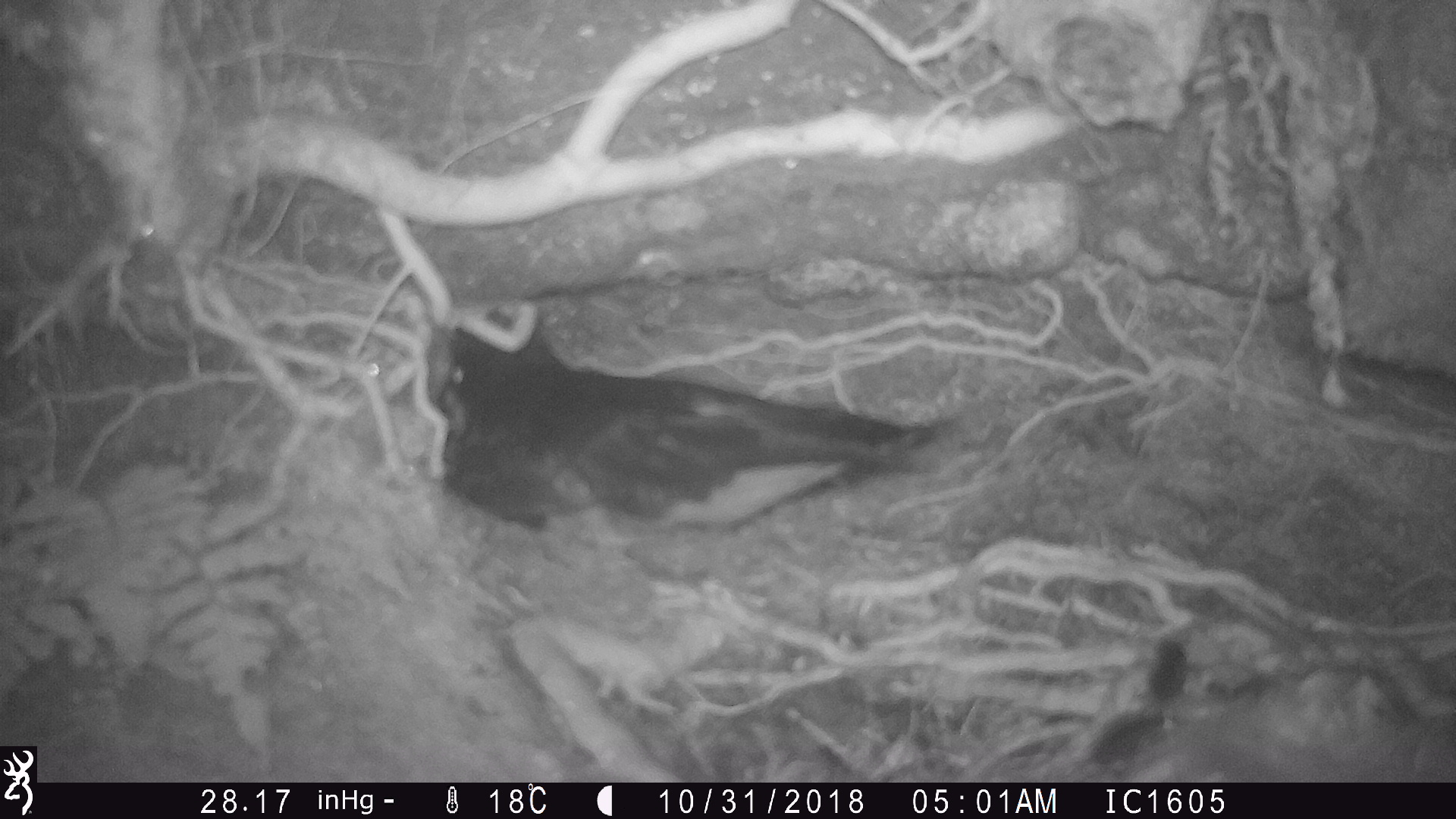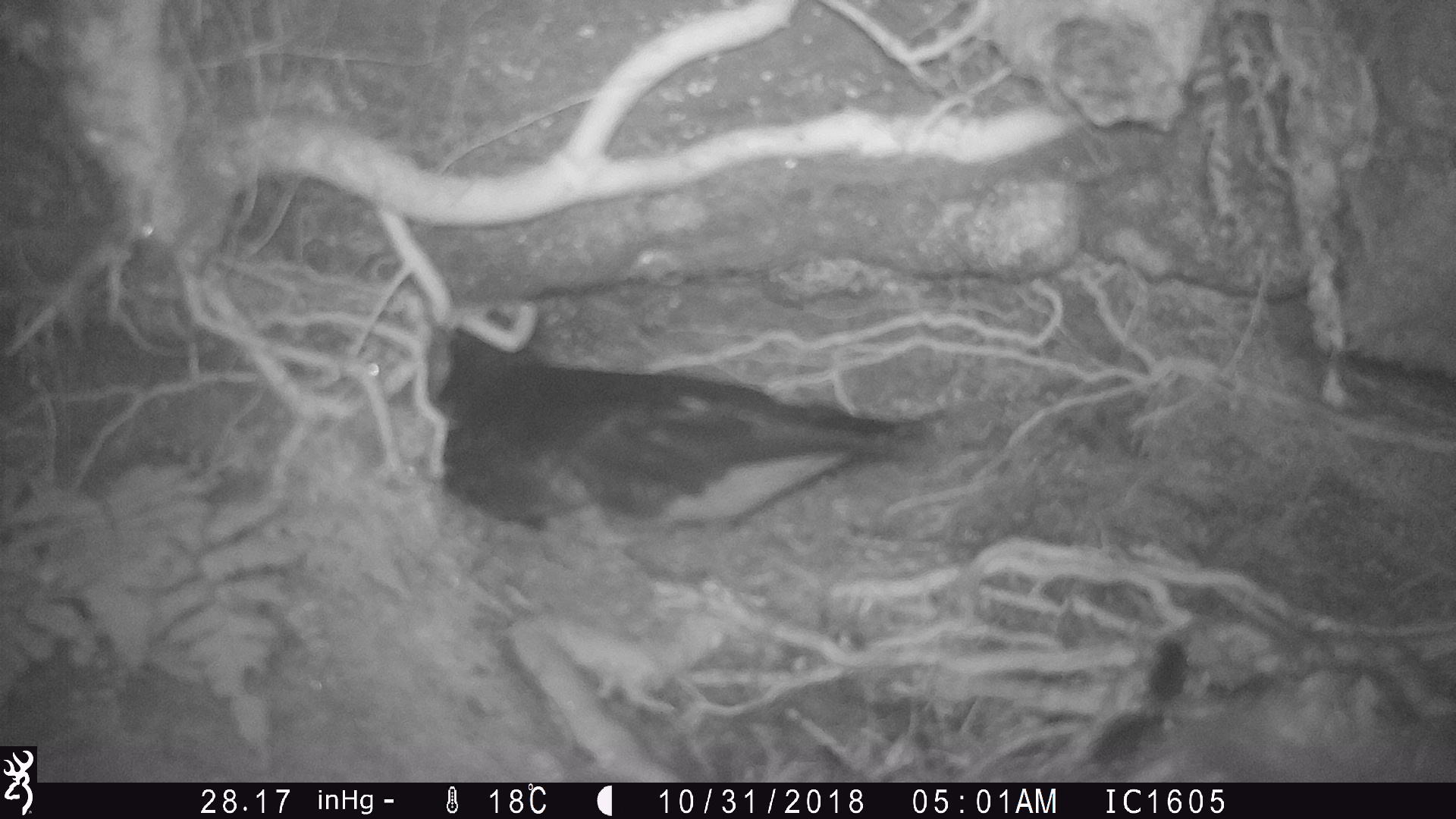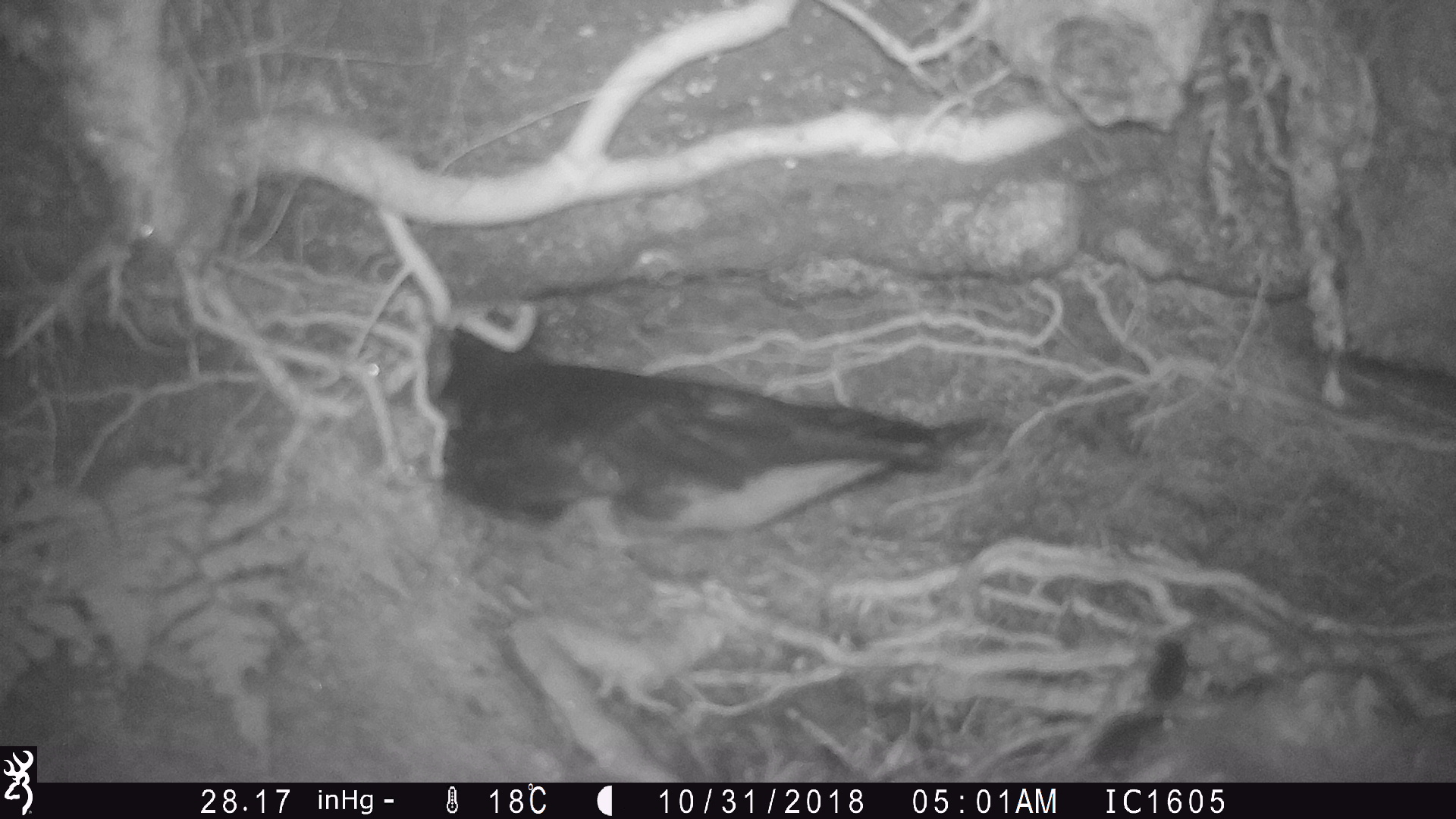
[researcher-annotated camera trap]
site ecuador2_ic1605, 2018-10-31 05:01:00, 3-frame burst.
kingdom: Animalia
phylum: Chordata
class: Aves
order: Procellariiformes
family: Procellariidae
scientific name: Procellariidae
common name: petrel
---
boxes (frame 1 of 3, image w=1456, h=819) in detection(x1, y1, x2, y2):
petrel: detection(440, 304, 949, 508)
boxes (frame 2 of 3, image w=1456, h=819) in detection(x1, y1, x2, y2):
petrel: detection(434, 309, 932, 536)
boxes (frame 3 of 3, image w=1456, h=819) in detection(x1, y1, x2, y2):
petrel: detection(444, 308, 949, 557)